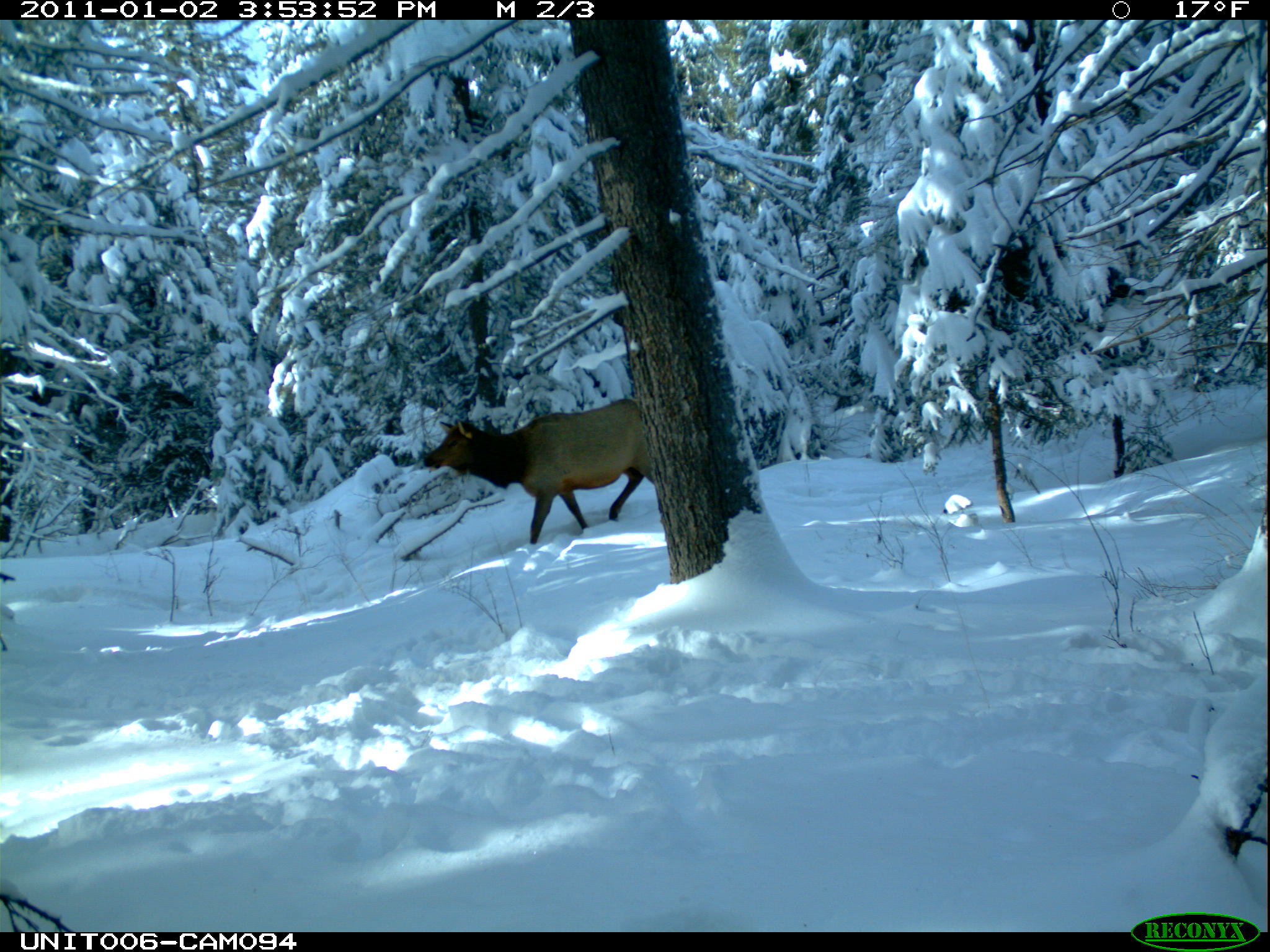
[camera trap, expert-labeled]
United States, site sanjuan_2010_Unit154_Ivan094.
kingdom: Animalia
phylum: Chordata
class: Mammalia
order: Artiodactyla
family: Cervidae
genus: Cervus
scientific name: Cervus elaphus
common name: red deer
Cervus elaphus (red deer).